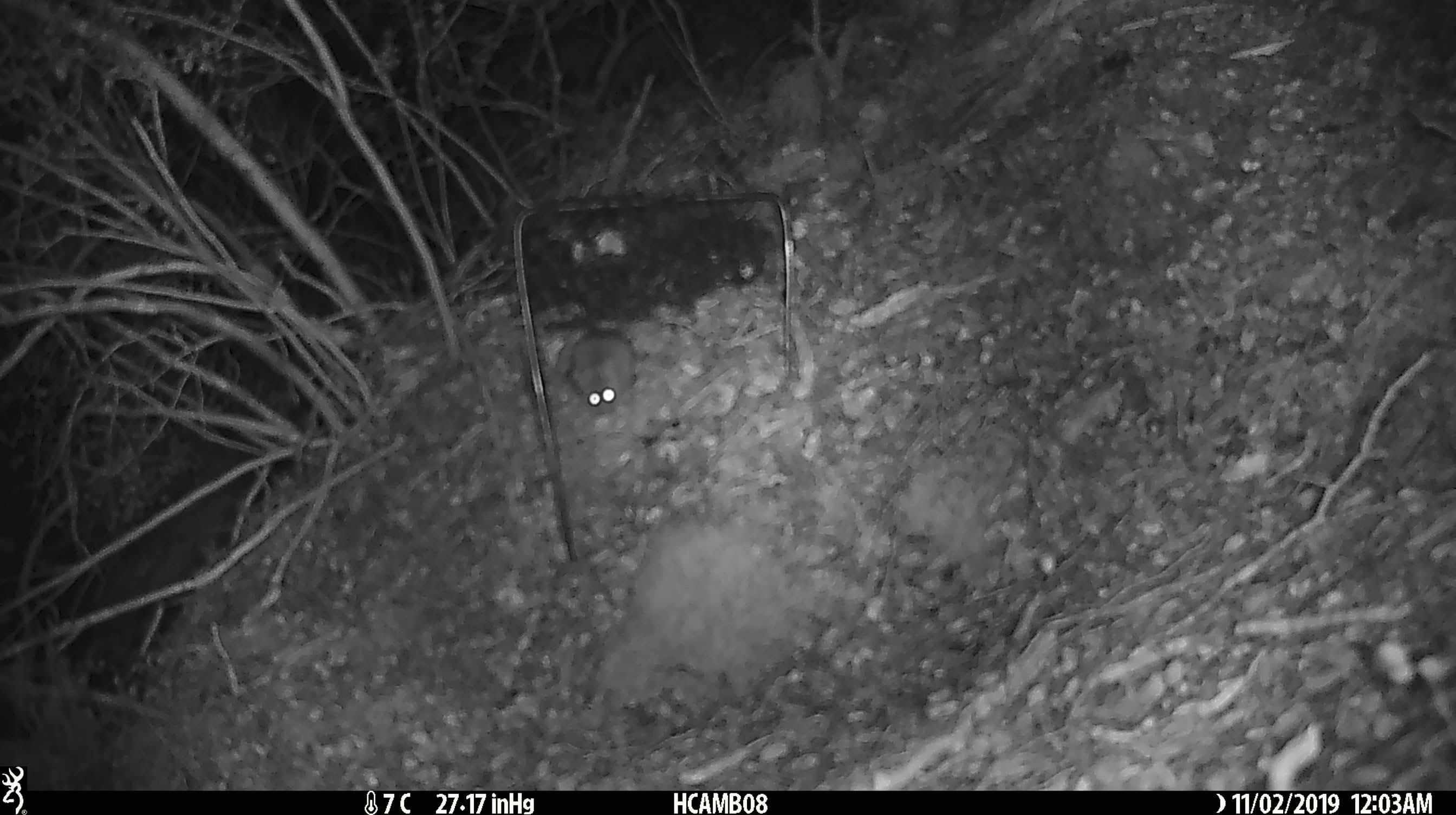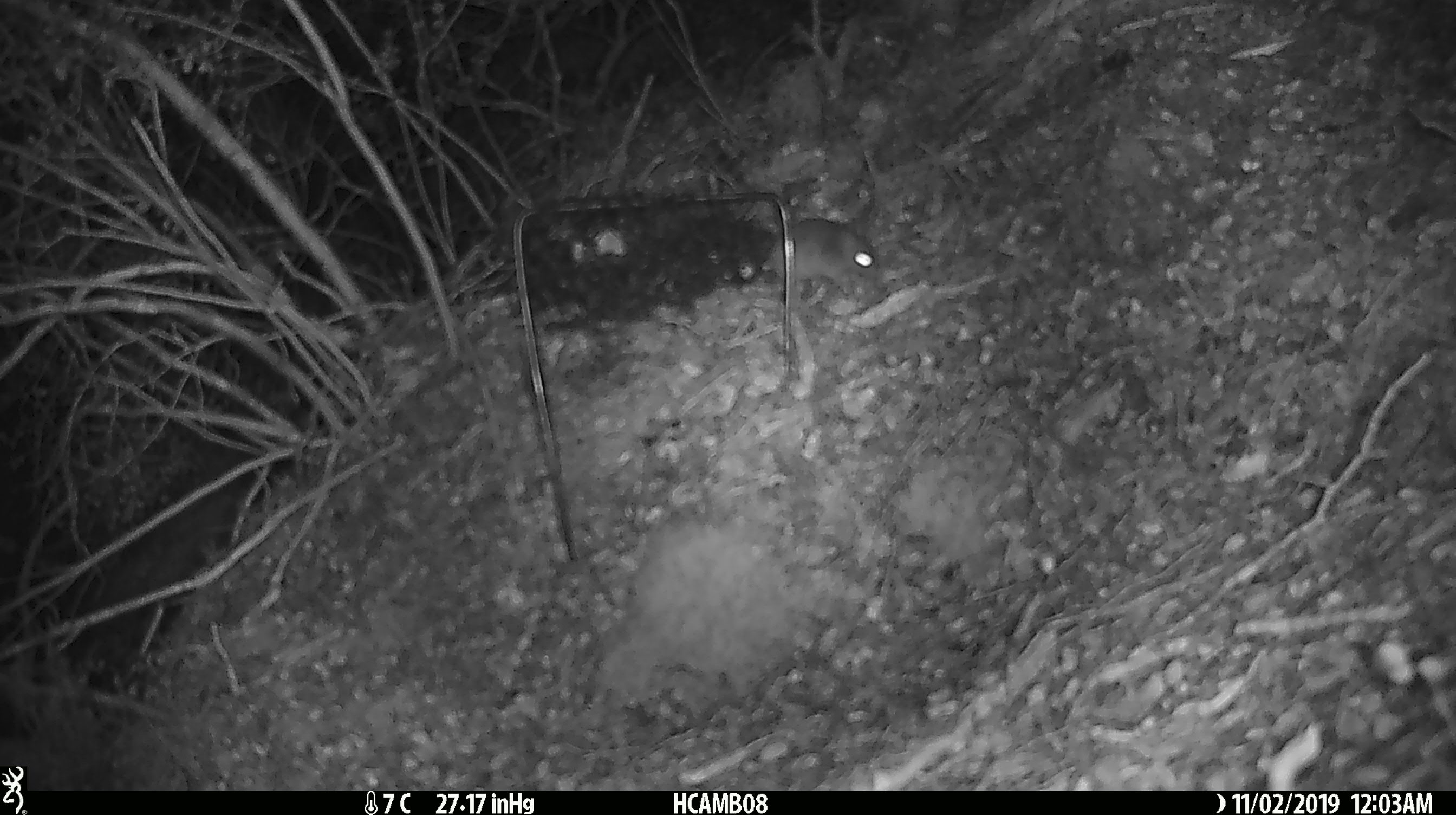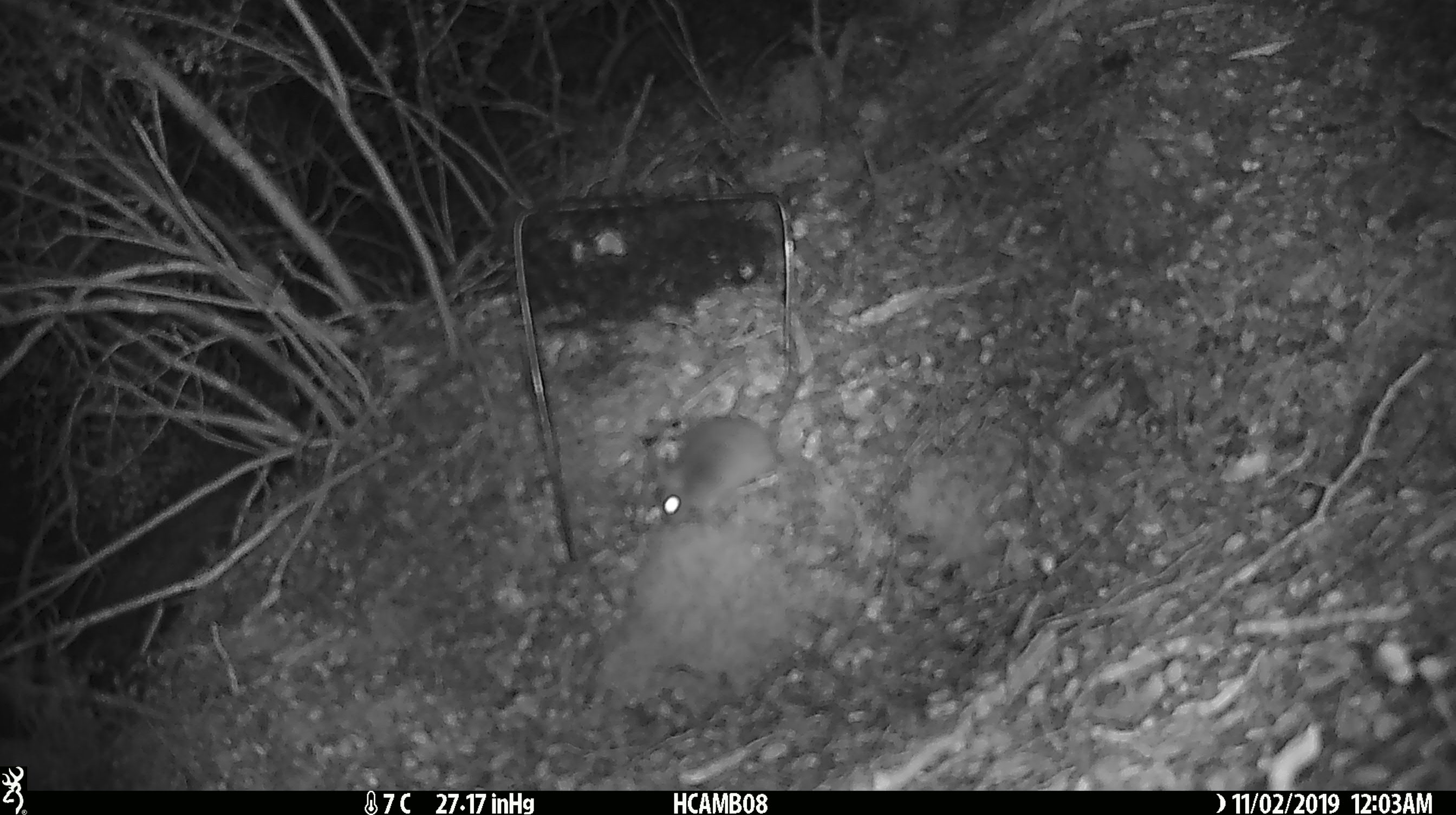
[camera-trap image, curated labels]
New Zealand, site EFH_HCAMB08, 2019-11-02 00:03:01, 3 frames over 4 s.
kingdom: Animalia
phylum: Chordata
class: Mammalia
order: Rodentia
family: Muridae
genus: Mus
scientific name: Mus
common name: mouse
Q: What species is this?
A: Mouse (Mus).